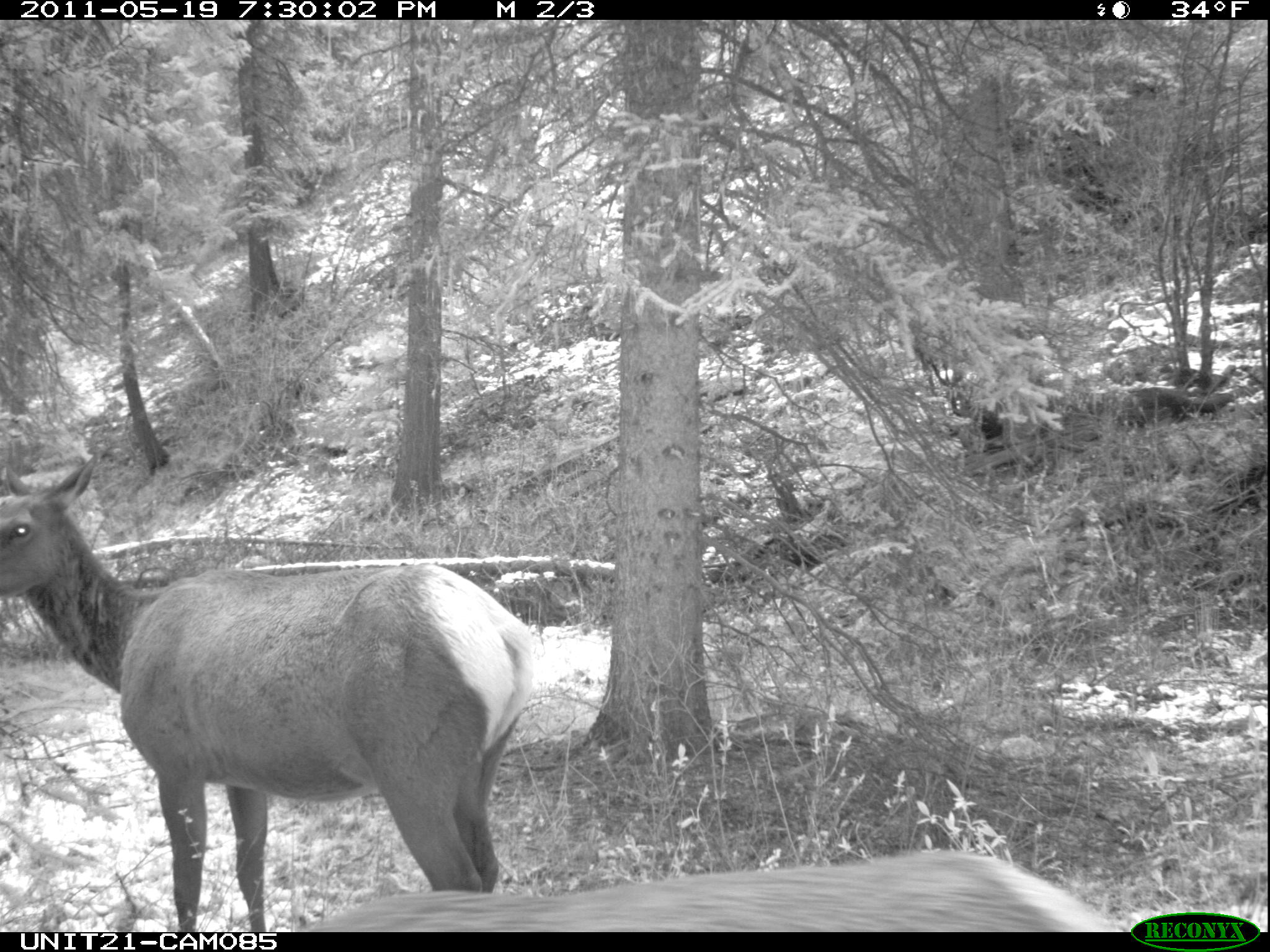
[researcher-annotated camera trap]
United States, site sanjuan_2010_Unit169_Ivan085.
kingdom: Animalia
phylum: Chordata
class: Mammalia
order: Artiodactyla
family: Cervidae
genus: Cervus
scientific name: Cervus elaphus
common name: red deer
Cervus elaphus (red deer).